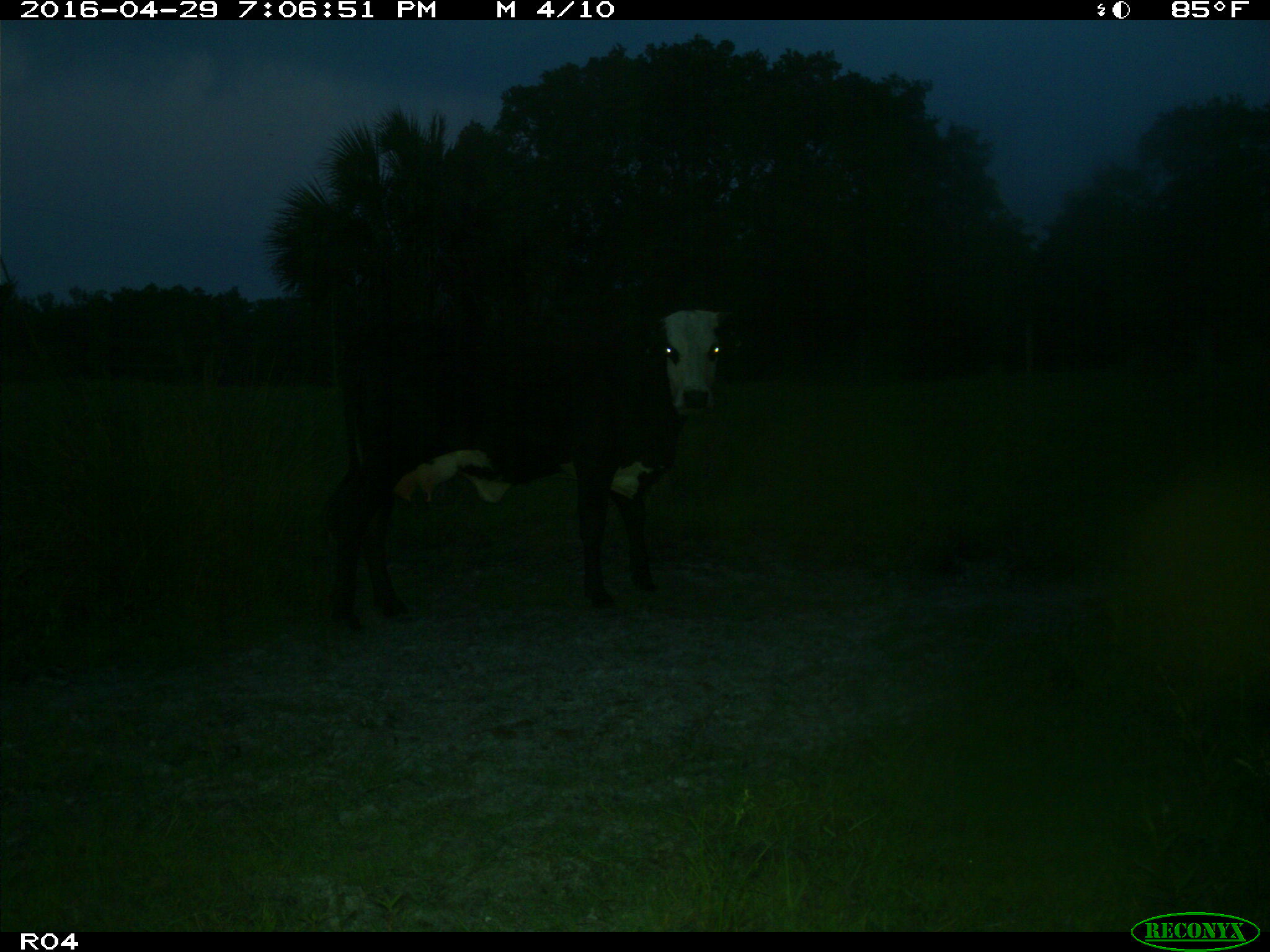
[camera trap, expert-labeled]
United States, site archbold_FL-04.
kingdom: Animalia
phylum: Chordata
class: Mammalia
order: Artiodactyla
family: Bovidae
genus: Bos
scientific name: Bos taurus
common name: domestic cow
Bos taurus (domestic cow).